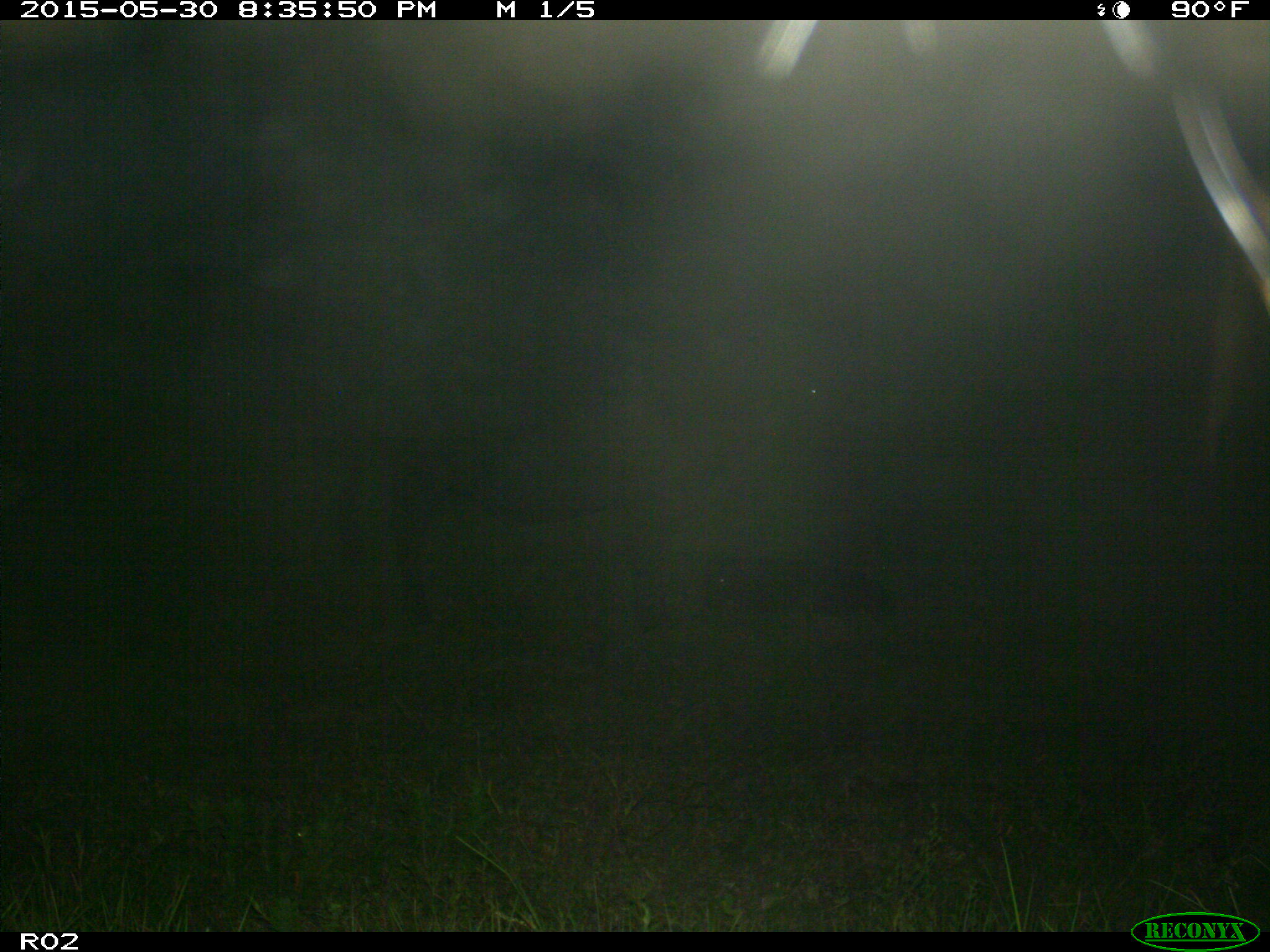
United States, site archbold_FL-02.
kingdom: Animalia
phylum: Chordata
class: Mammalia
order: Artiodactyla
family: Bovidae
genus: Bos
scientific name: Bos taurus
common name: domestic cow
Bos taurus (domestic cow).